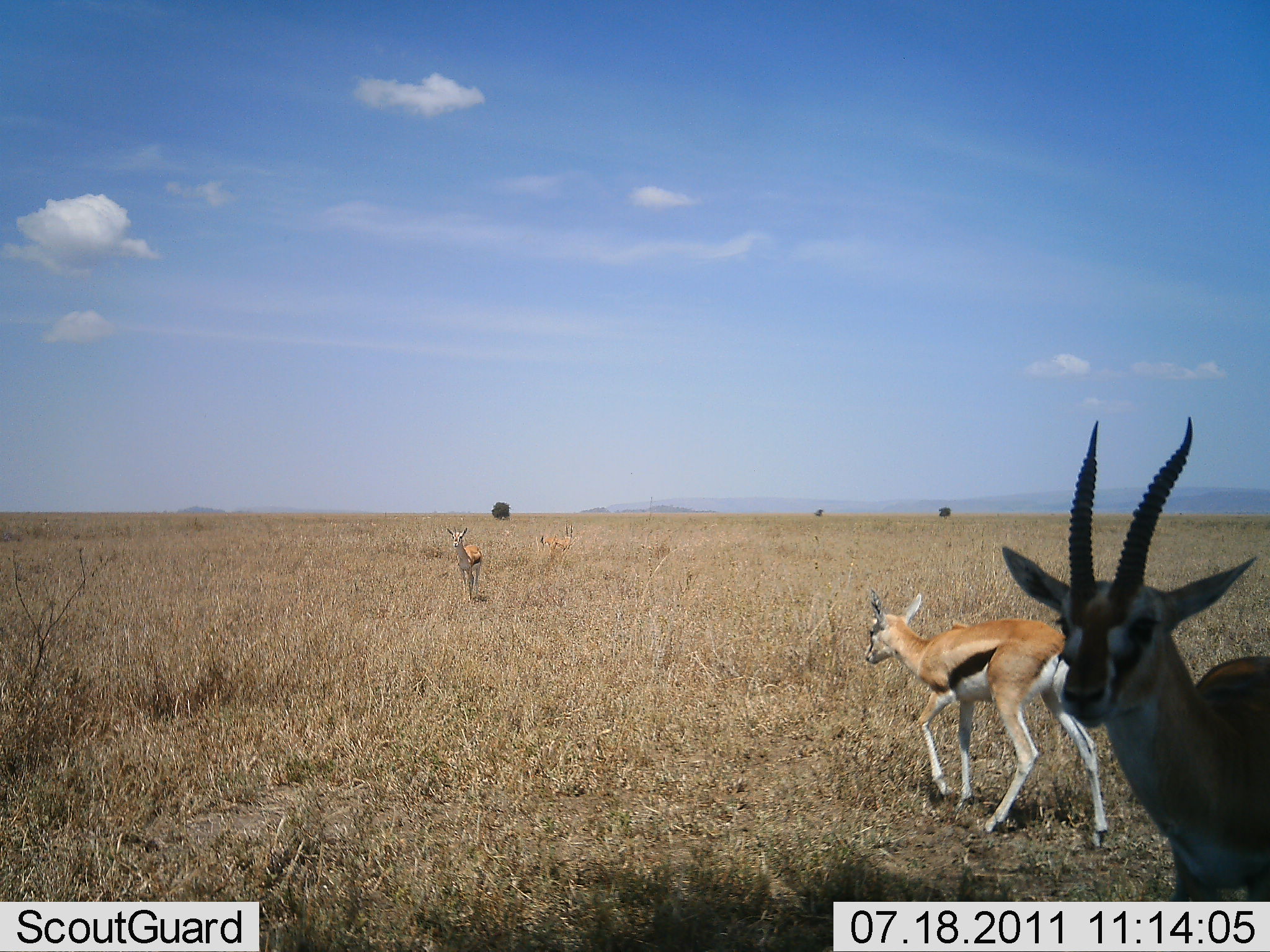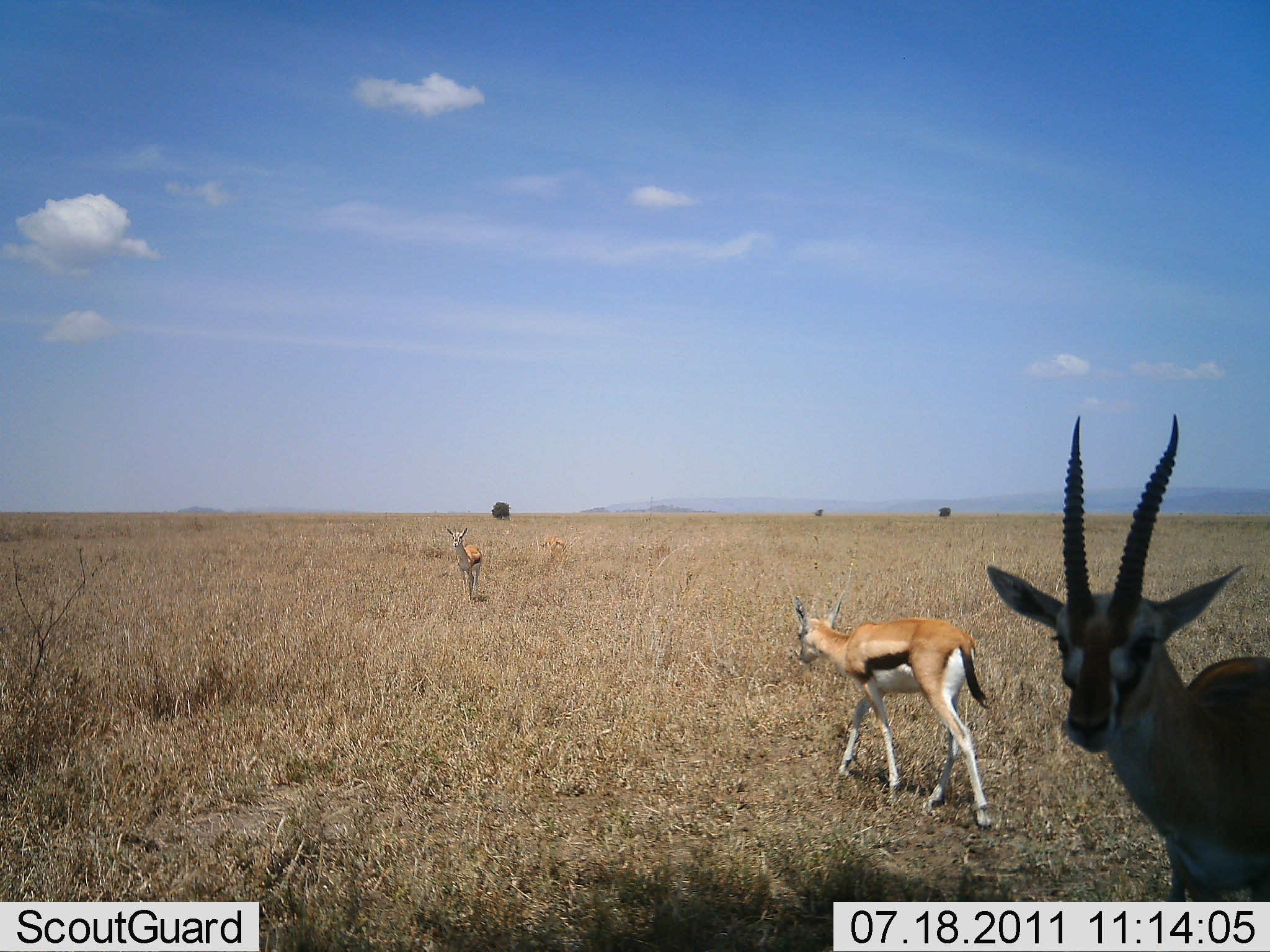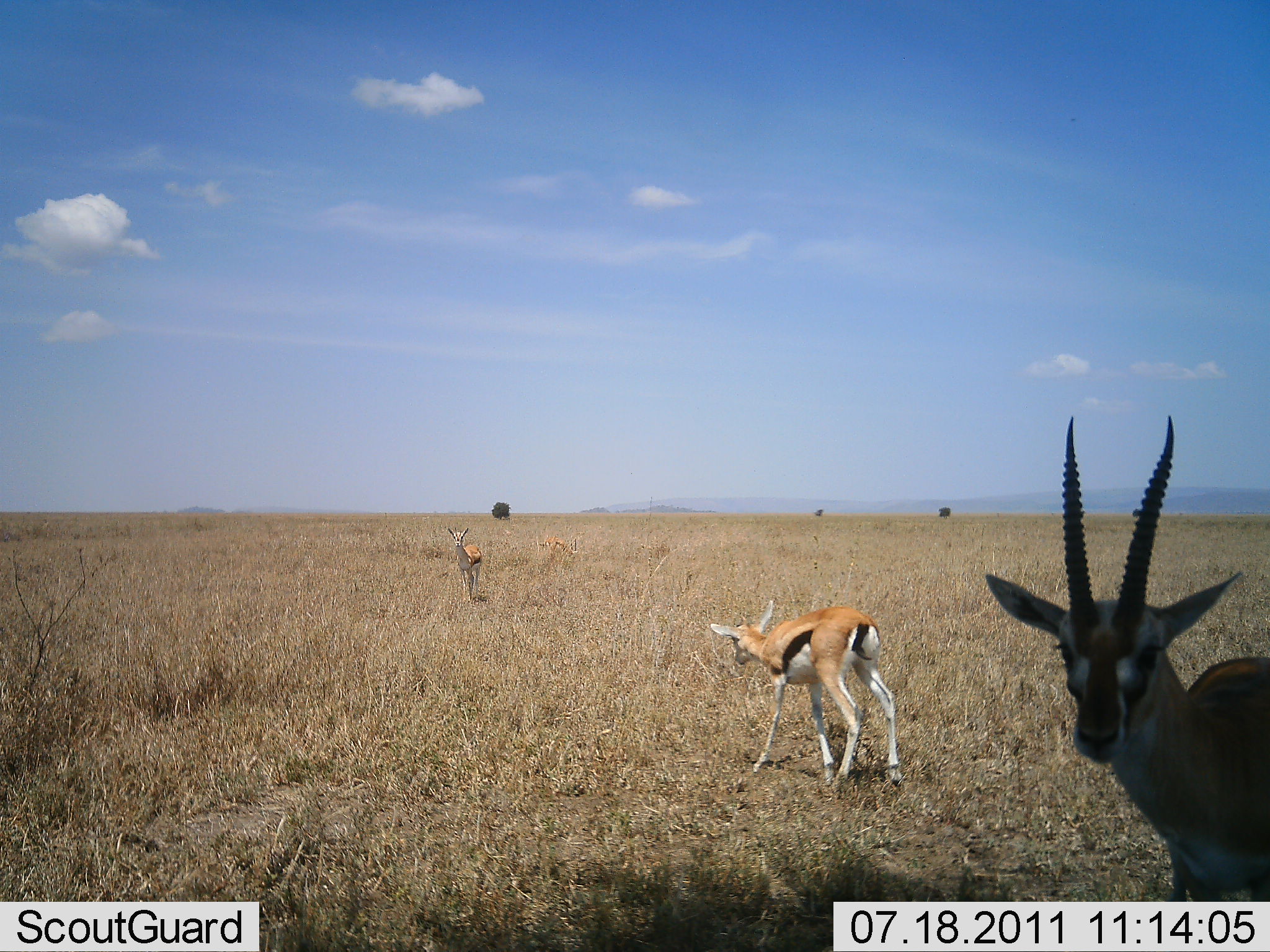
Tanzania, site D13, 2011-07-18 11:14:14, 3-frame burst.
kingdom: Animalia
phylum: Chordata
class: Mammalia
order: Artiodactyla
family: Bovidae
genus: Eudorcas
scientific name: Eudorcas thomsonii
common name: thomson's gazelle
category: gazellethomsons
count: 3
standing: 73%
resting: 0%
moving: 100%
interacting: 18%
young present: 0%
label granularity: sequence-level